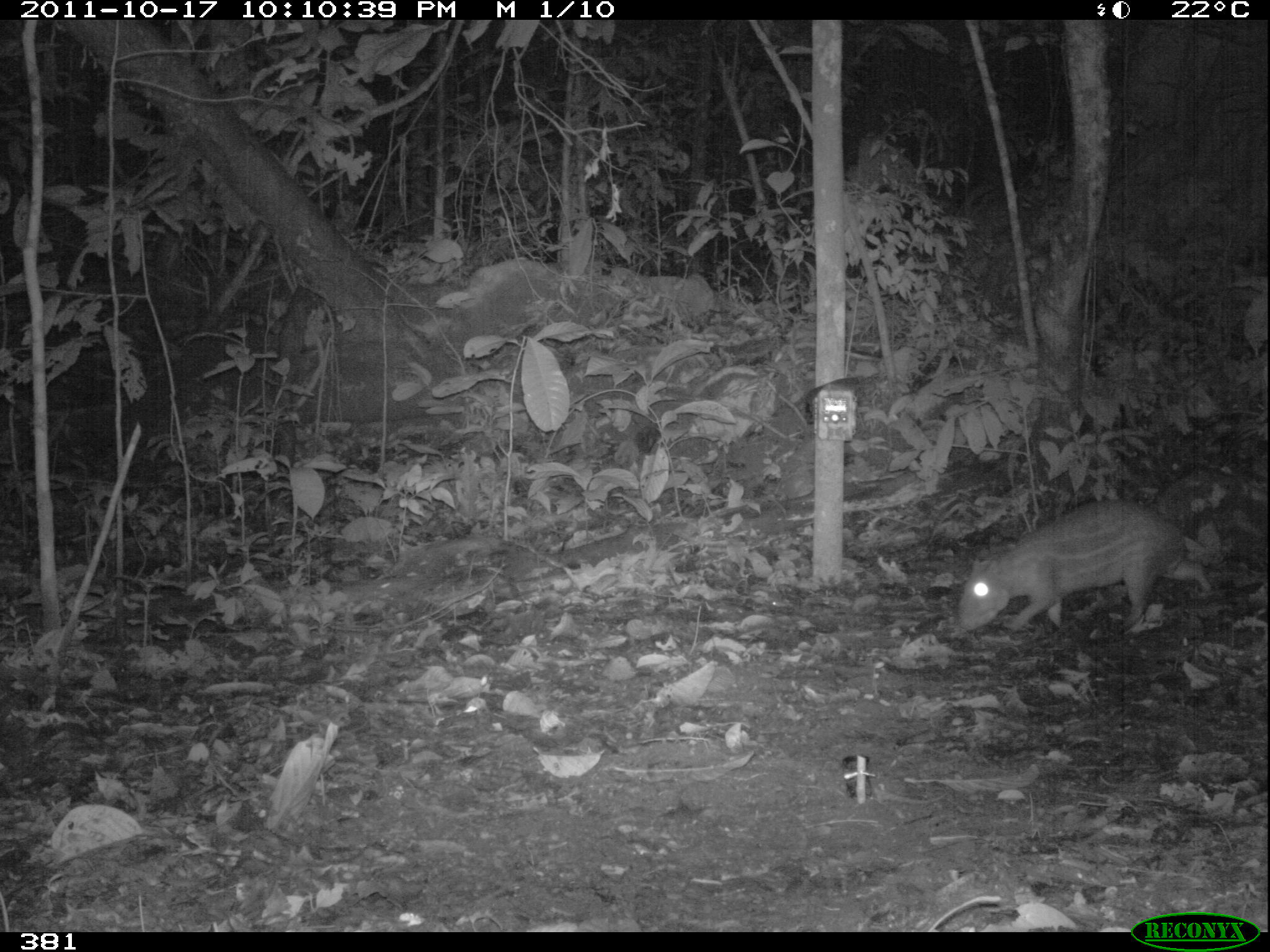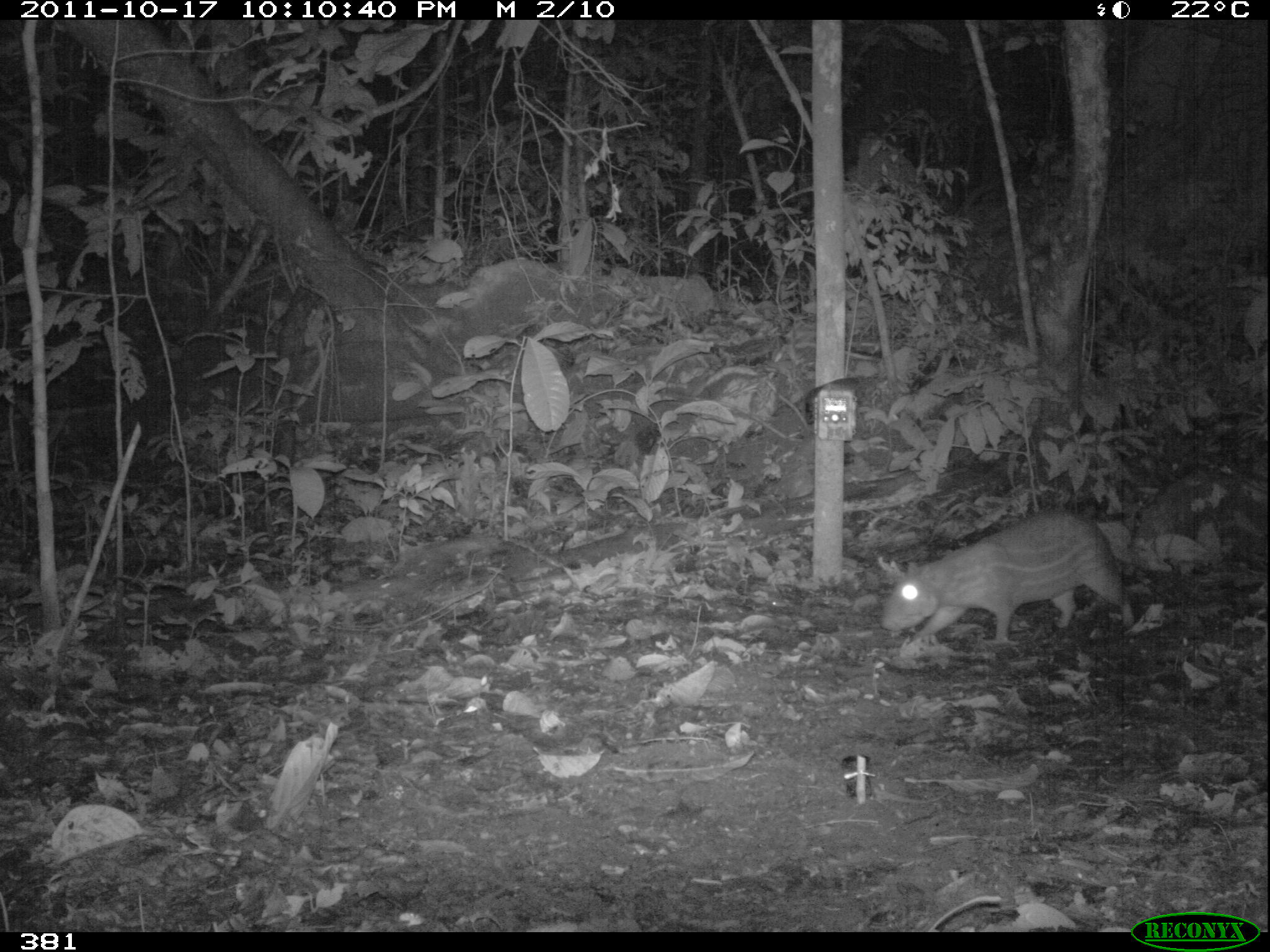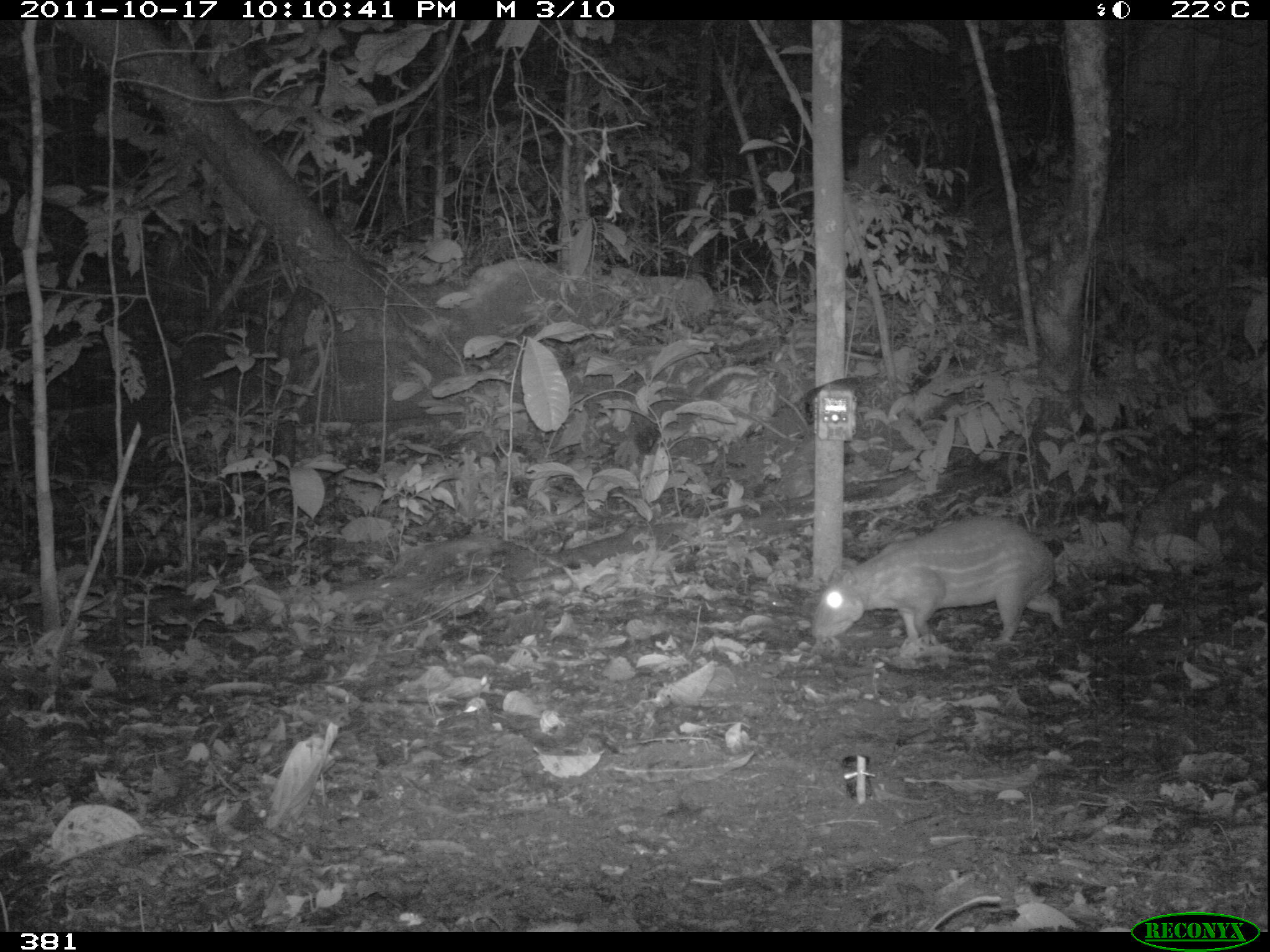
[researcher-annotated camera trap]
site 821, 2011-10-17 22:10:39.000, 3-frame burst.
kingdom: Animalia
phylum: Chordata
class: Mammalia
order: Rodentia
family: Cuniculidae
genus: Cuniculus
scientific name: Cuniculus paca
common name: spotted paca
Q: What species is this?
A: Cuniculus paca (spotted paca).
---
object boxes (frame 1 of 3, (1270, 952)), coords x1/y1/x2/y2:
cuniculus paca: 956/497/1212/633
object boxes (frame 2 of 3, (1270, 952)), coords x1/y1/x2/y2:
cuniculus paca: 878/510/1132/643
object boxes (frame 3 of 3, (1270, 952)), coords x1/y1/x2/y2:
cuniculus paca: 808/513/1064/645